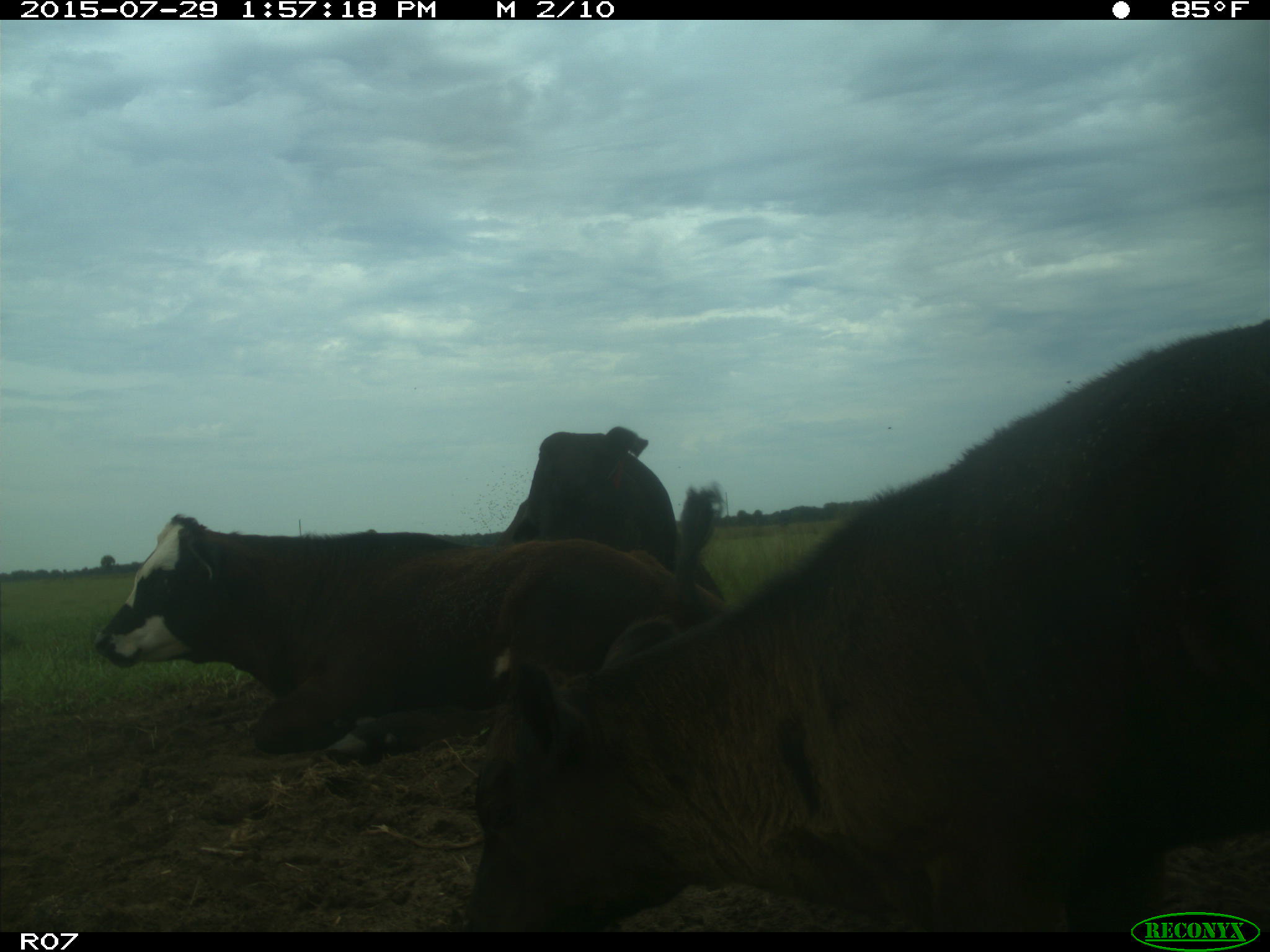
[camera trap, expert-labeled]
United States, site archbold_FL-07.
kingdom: Animalia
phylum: Chordata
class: Mammalia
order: Artiodactyla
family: Bovidae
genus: Bos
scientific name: Bos taurus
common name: domestic cow